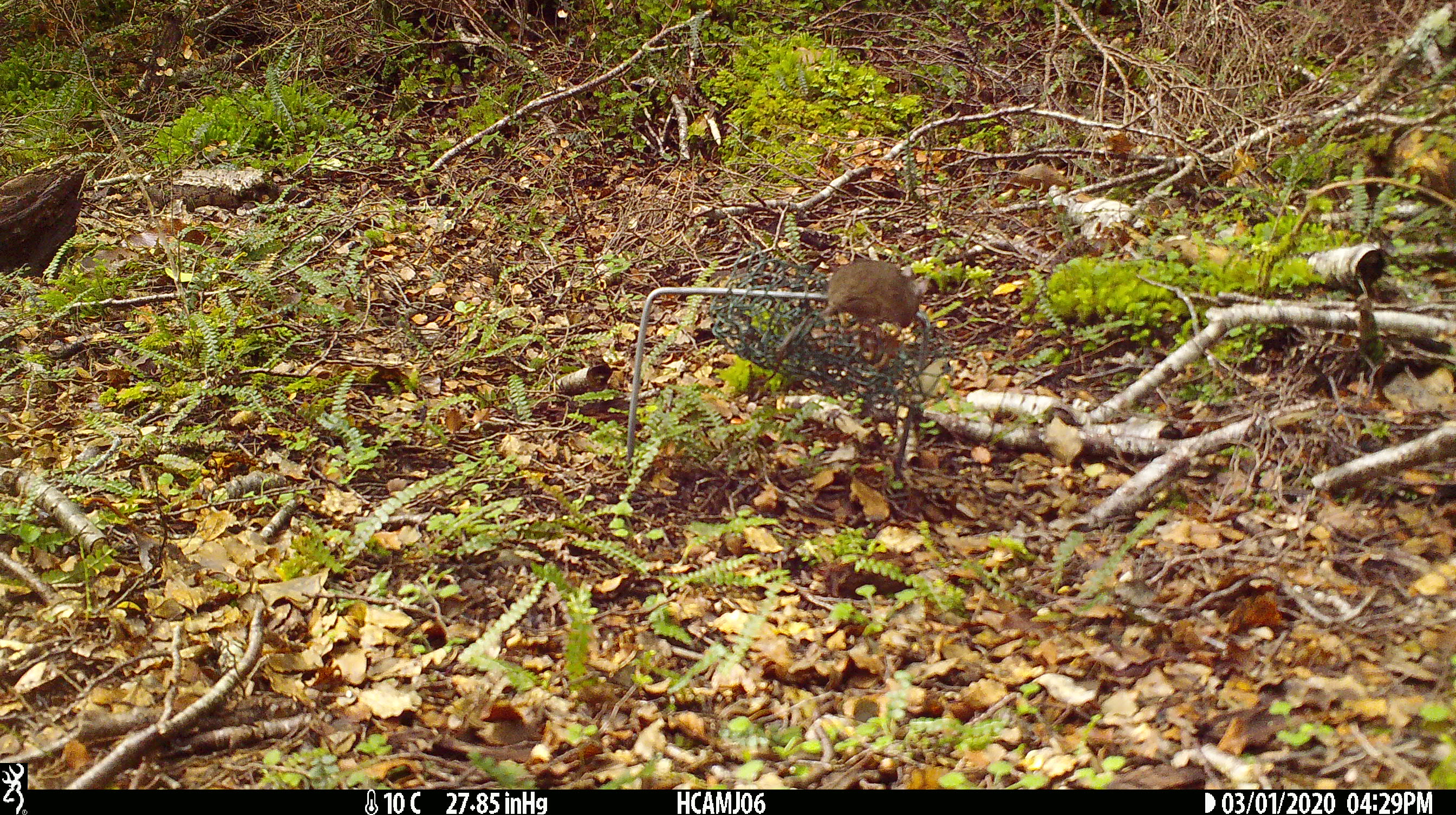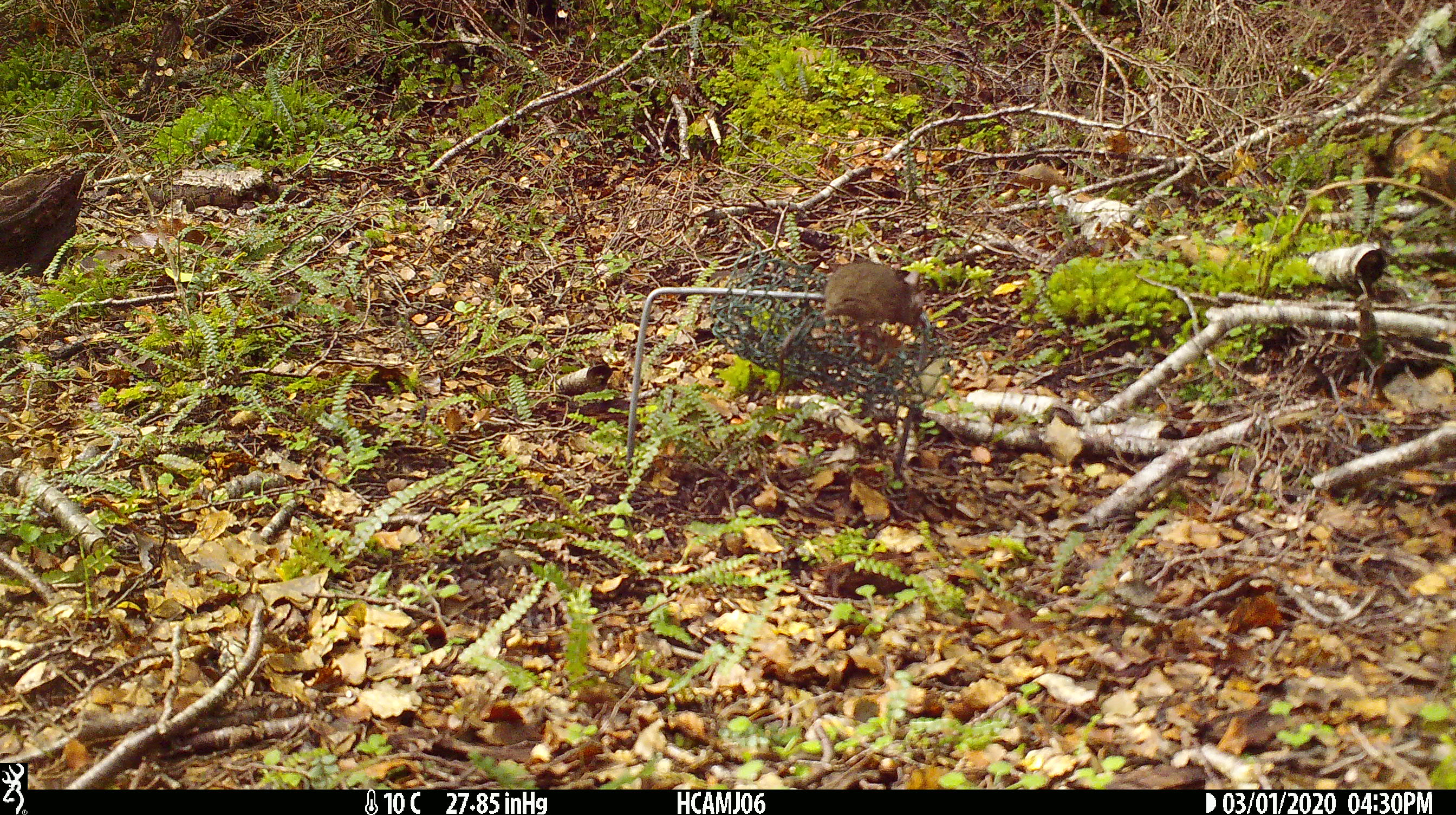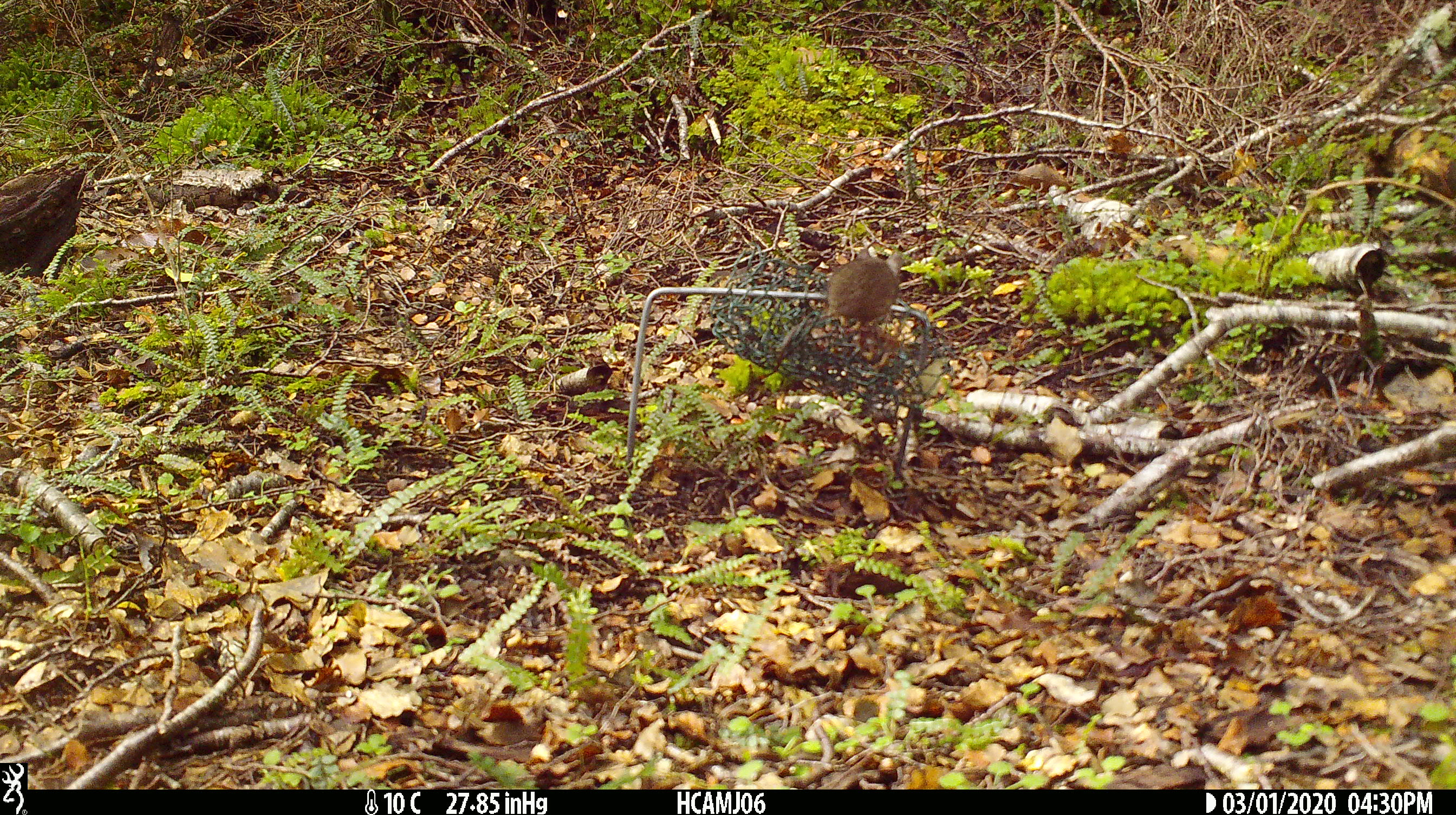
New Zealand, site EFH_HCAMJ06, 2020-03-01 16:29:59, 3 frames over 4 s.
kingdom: Animalia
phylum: Chordata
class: Mammalia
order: Rodentia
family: Muridae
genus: Mus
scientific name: Mus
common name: mouse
Mouse (Mus).